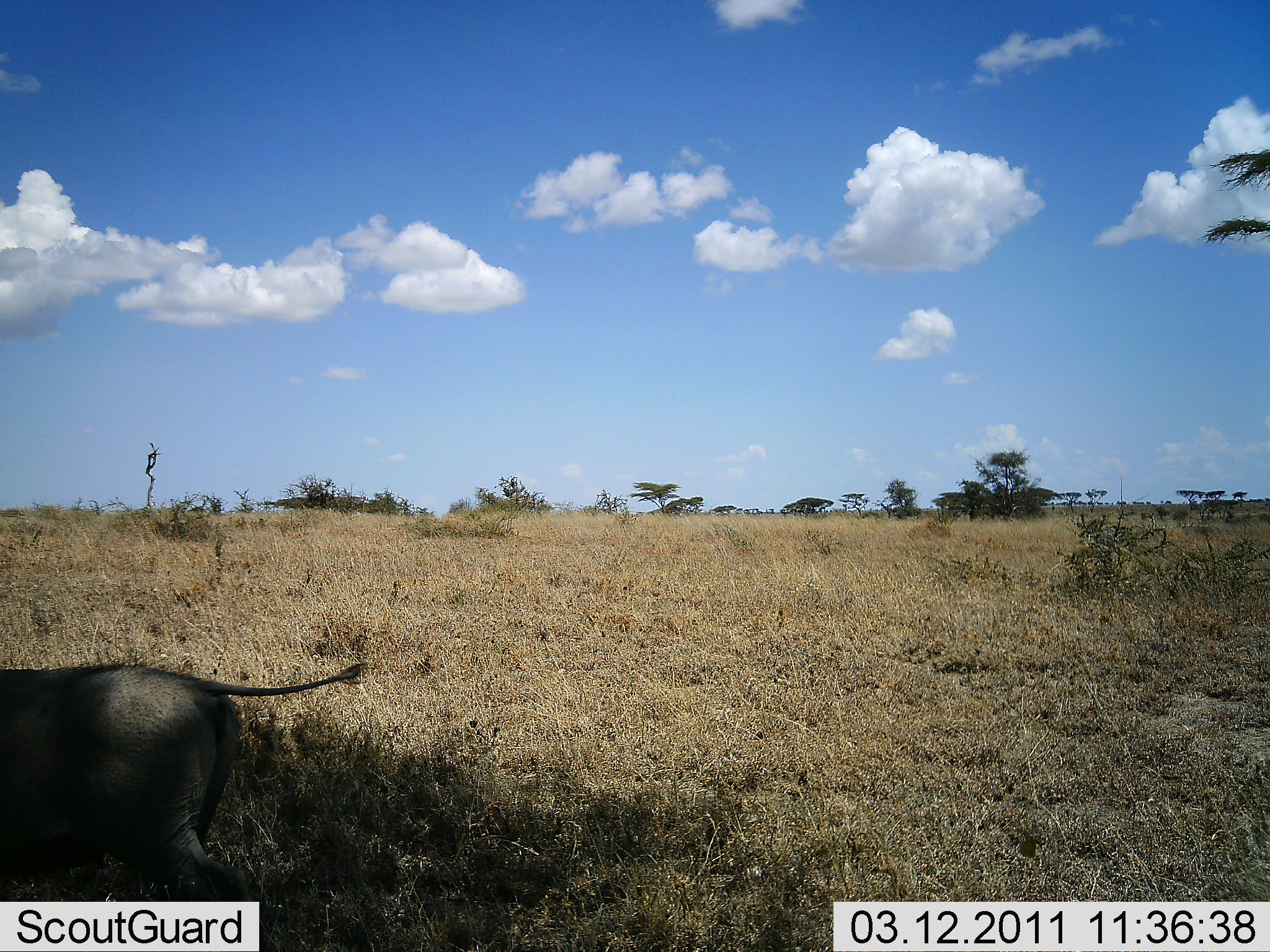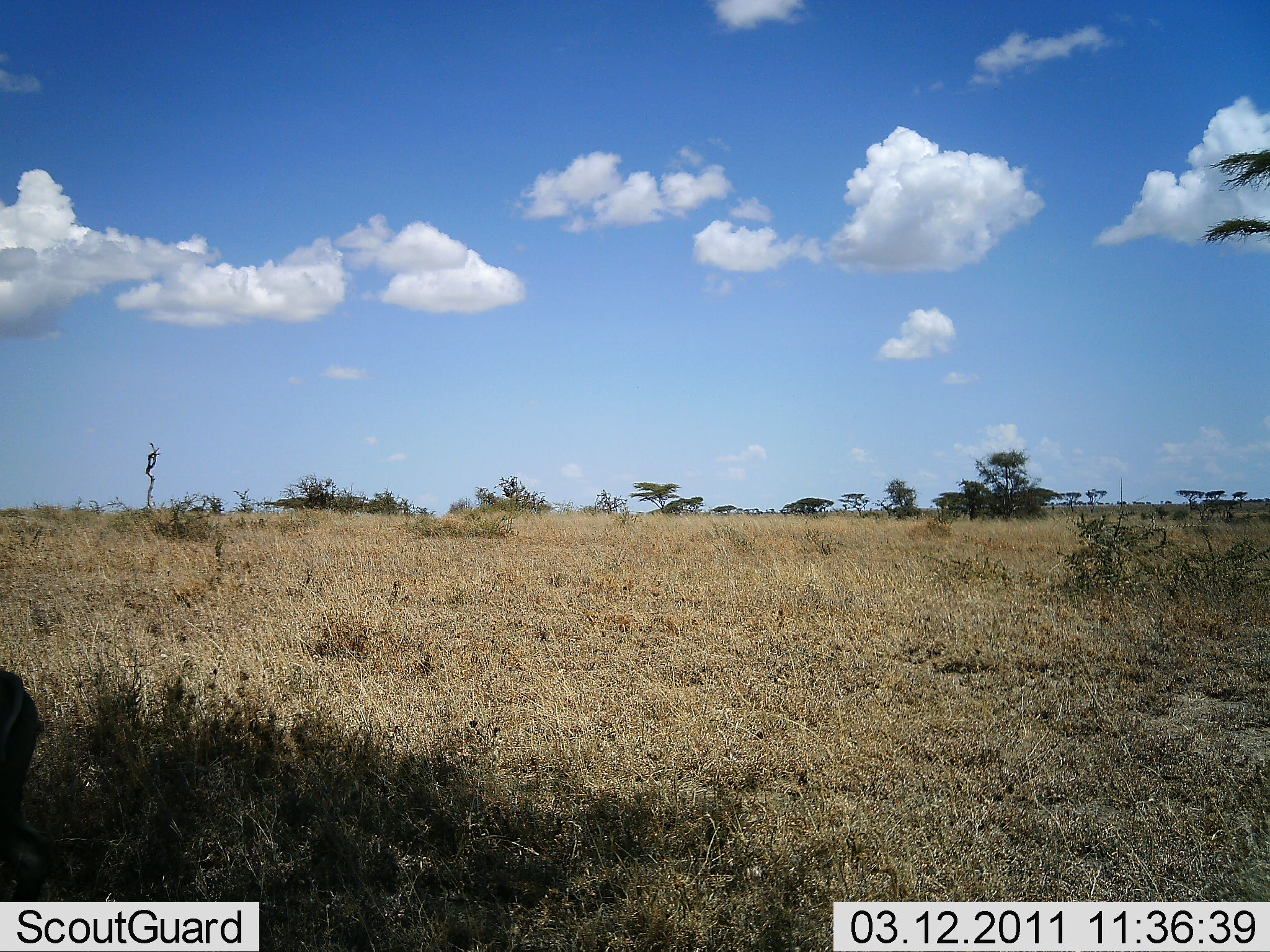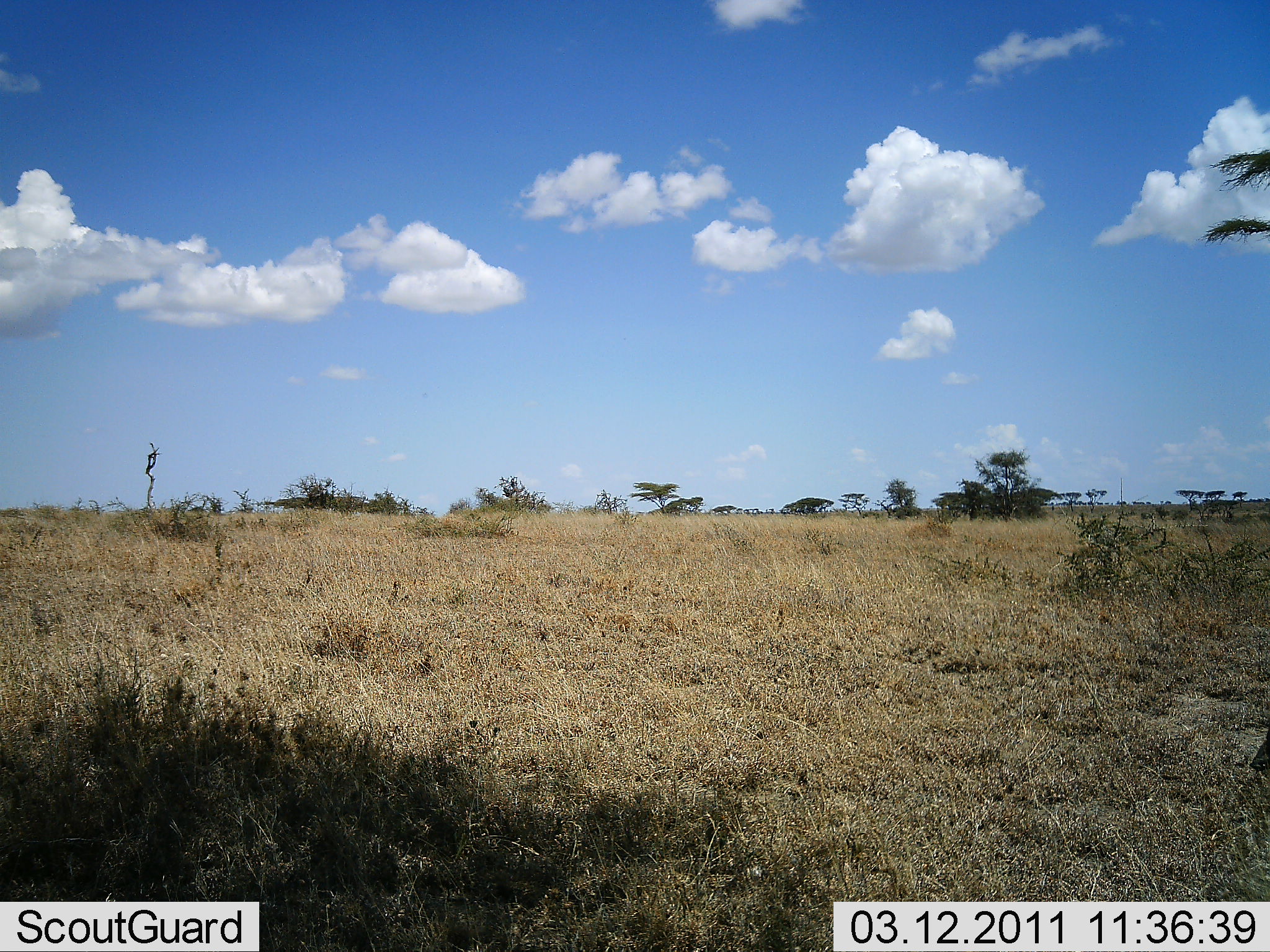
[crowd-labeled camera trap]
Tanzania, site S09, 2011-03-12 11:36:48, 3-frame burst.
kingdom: Animalia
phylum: Chordata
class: Mammalia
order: Artiodactyla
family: Suidae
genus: Phacochoerus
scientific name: Phacochoerus africanus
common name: warthog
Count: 1.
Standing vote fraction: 0%.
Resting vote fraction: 0%.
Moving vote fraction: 100%.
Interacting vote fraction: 0%.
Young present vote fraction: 0%.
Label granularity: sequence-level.